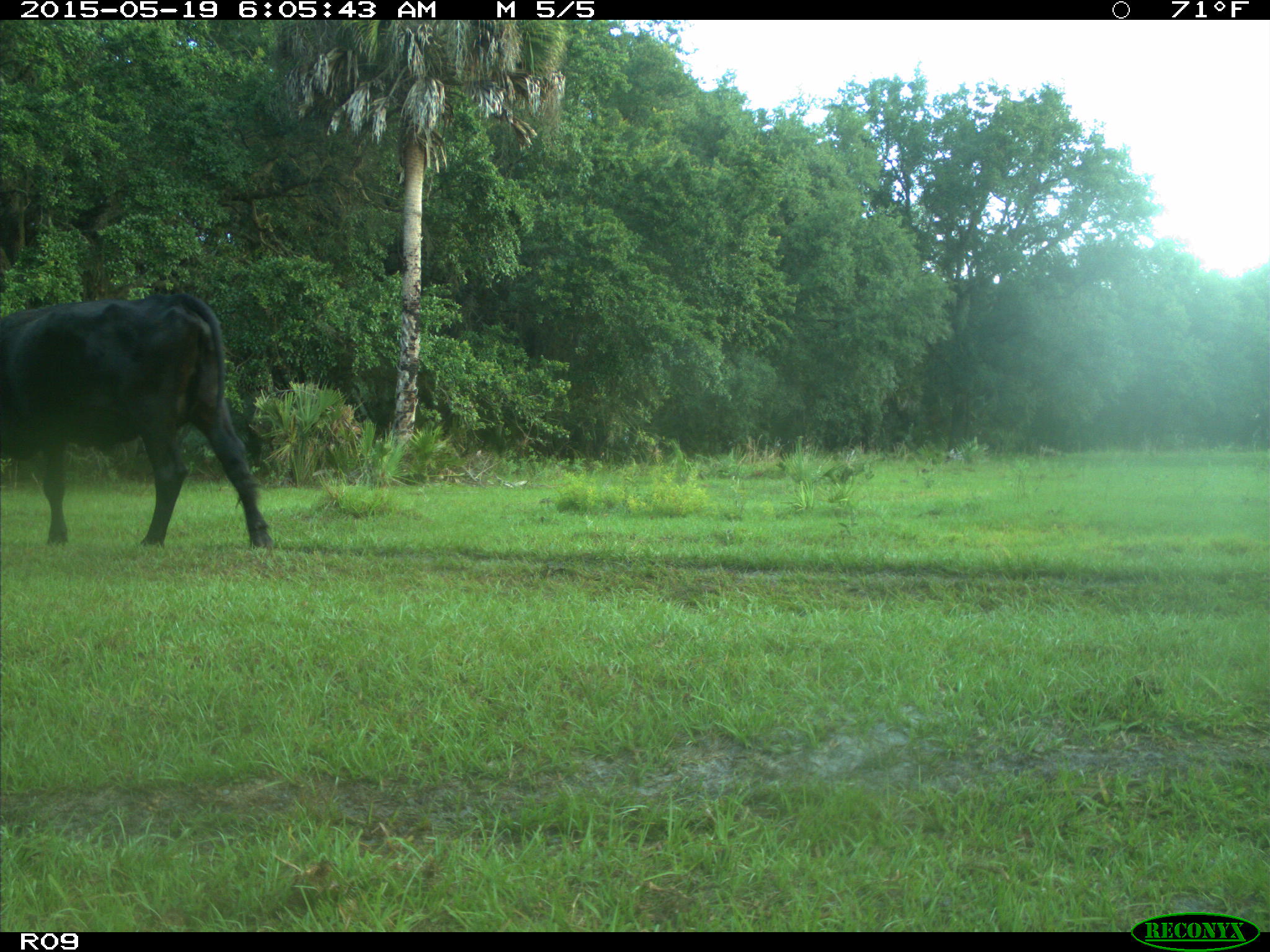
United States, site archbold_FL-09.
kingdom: Animalia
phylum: Chordata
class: Mammalia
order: Artiodactyla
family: Bovidae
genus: Bos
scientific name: Bos taurus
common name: domestic cow